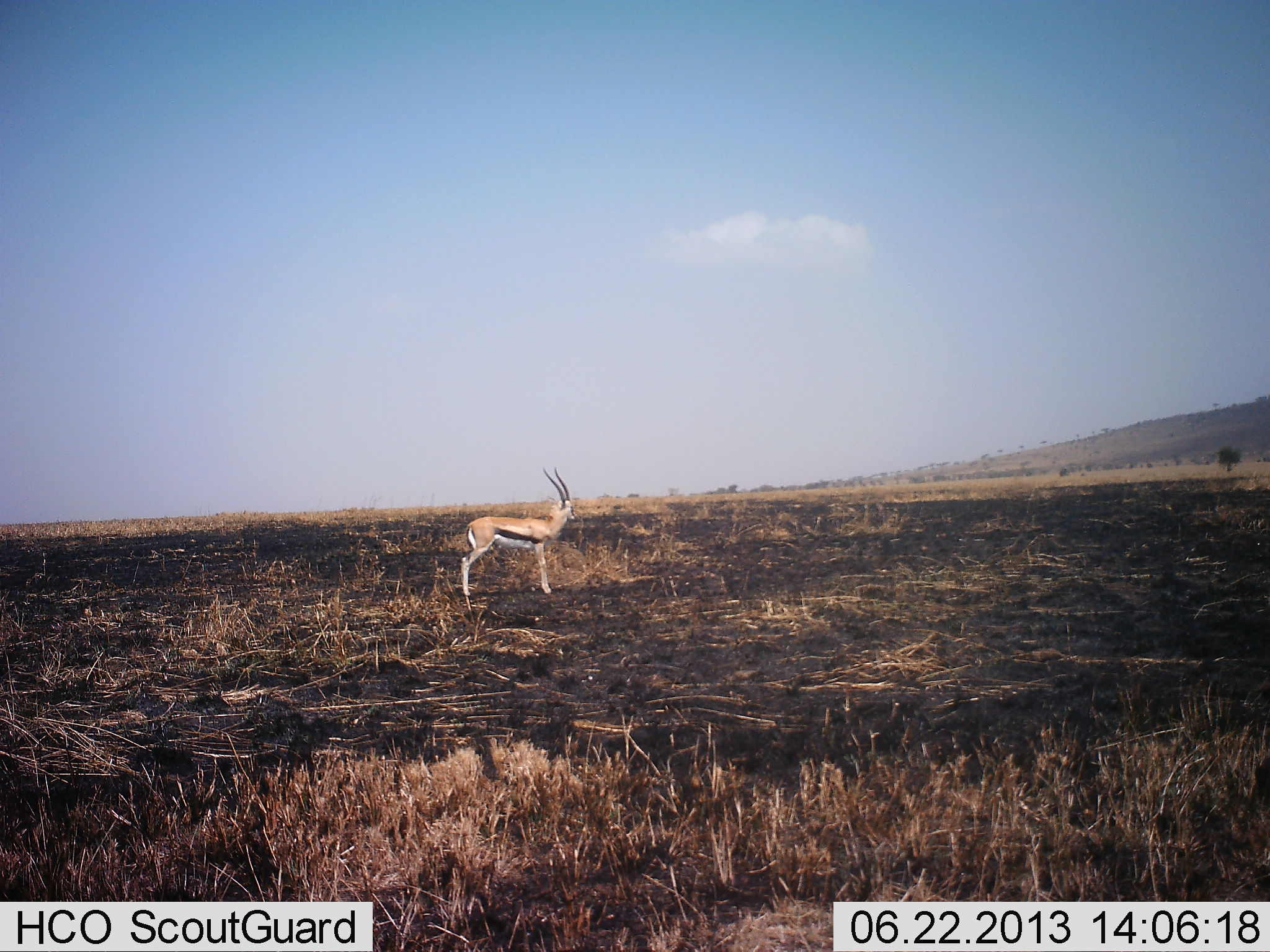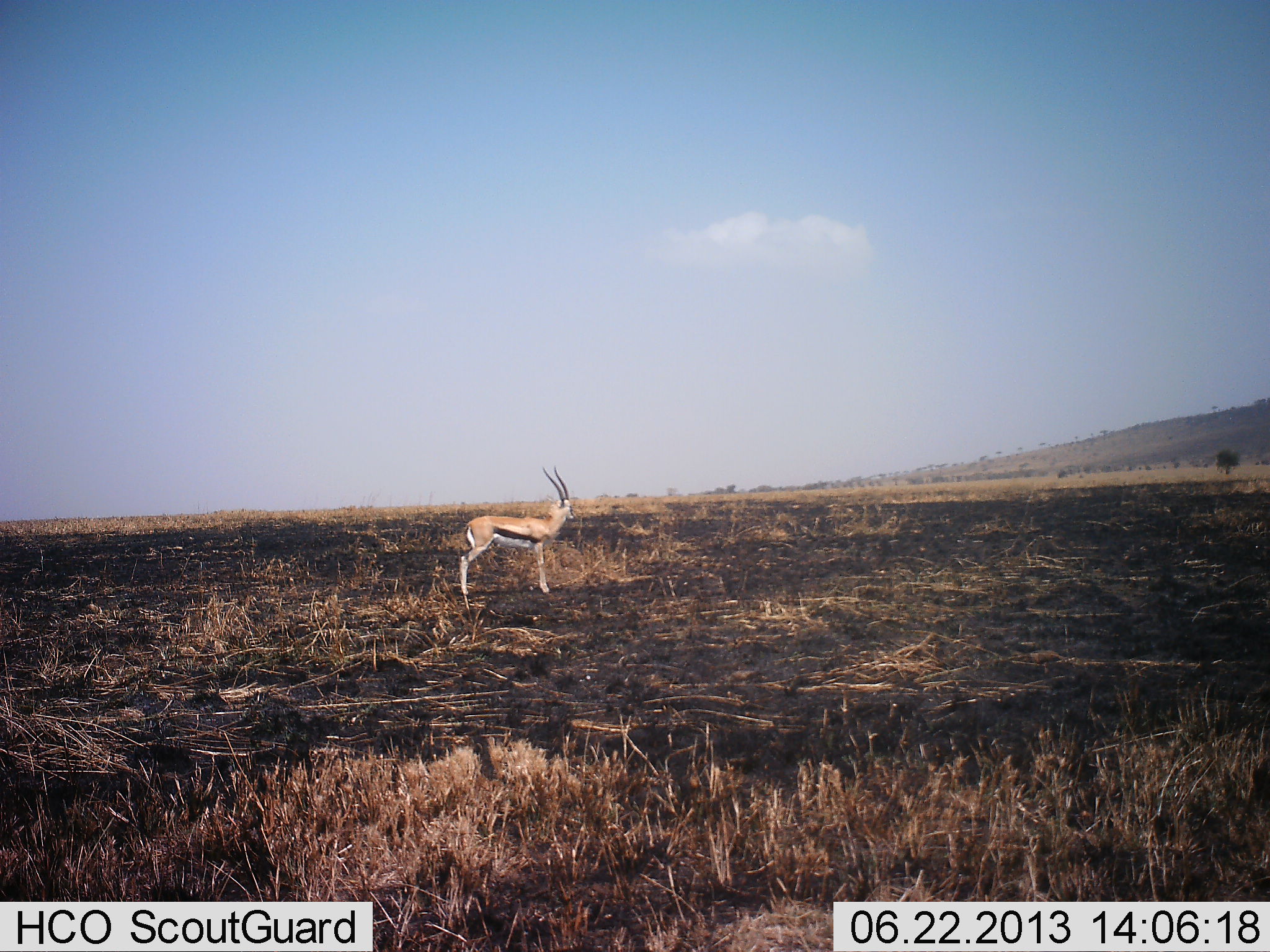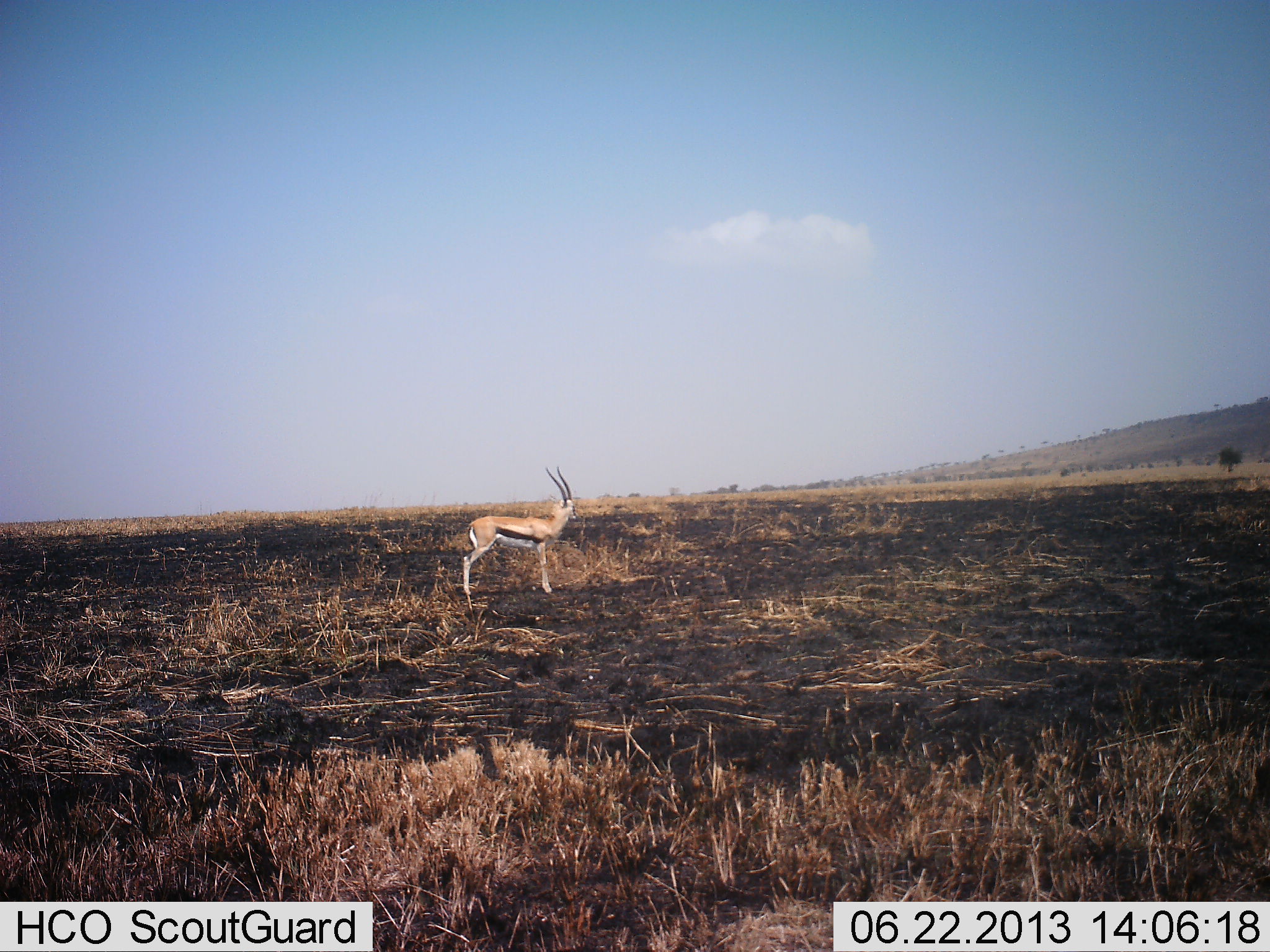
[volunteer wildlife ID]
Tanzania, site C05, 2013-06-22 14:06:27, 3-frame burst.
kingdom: Animalia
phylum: Chordata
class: Mammalia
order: Artiodactyla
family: Bovidae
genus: Eudorcas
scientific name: Eudorcas thomsonii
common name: thomson's gazelle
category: gazellethomsons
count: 1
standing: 100%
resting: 3%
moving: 0%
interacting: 0%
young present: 0%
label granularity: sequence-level